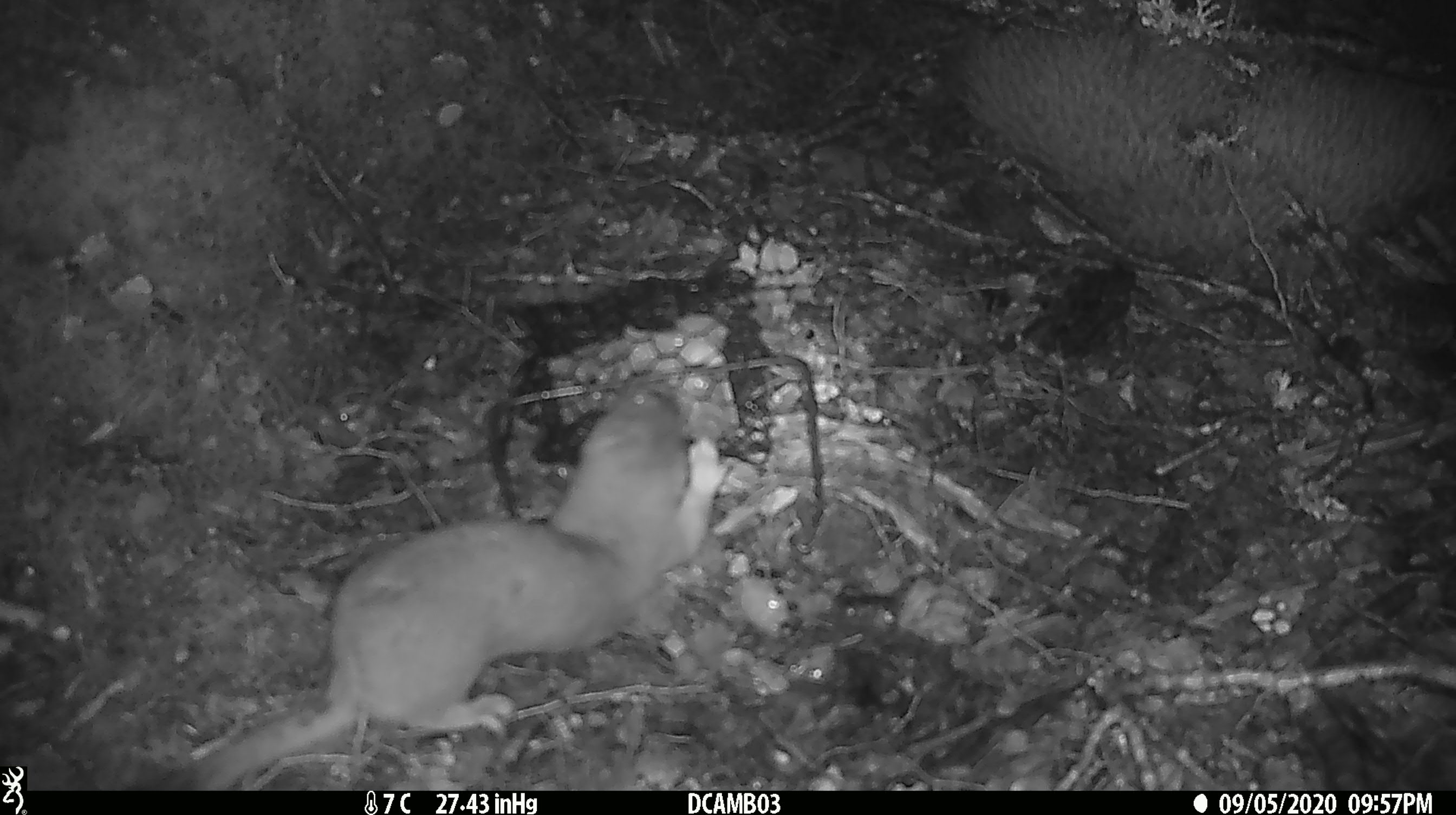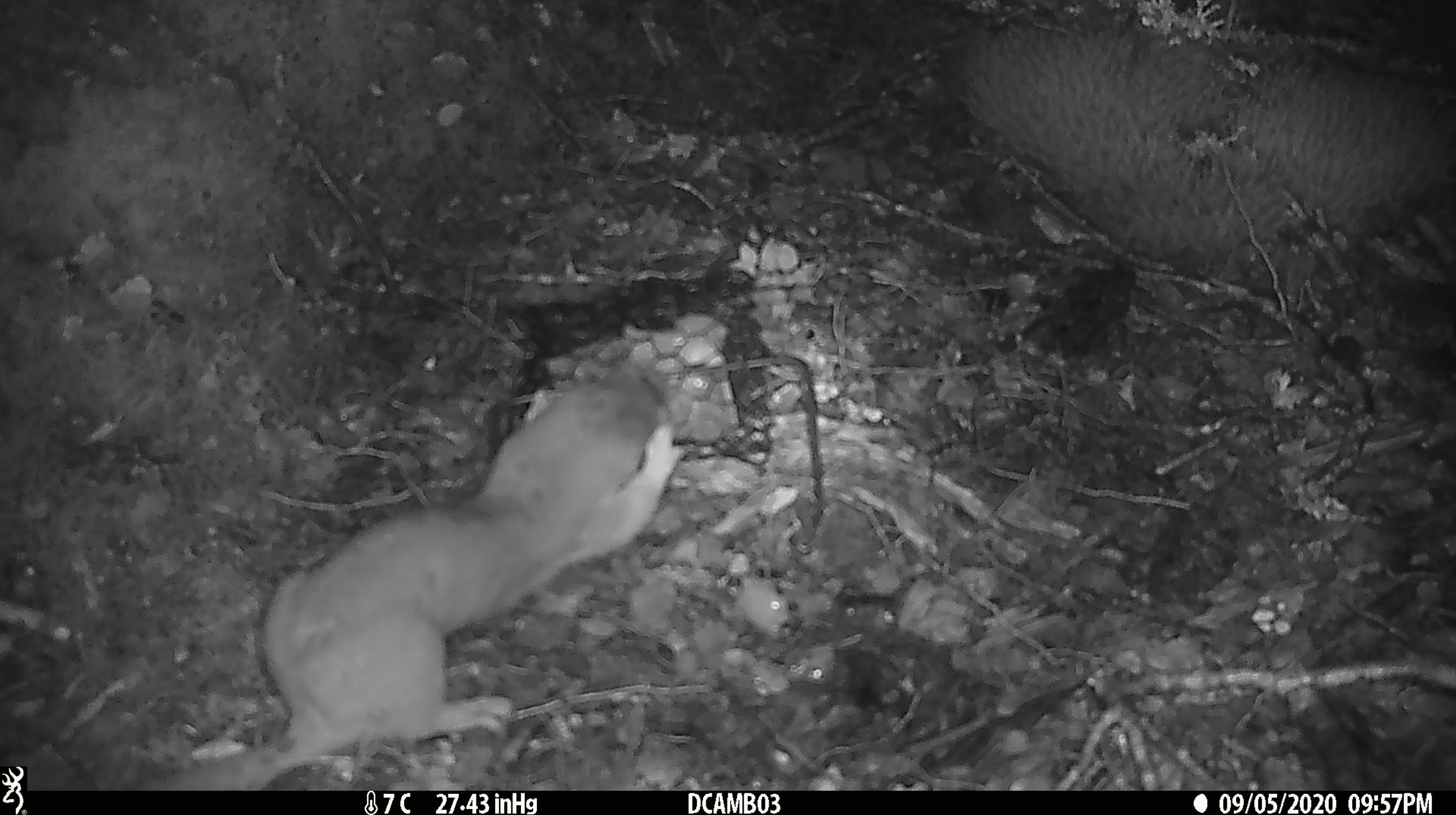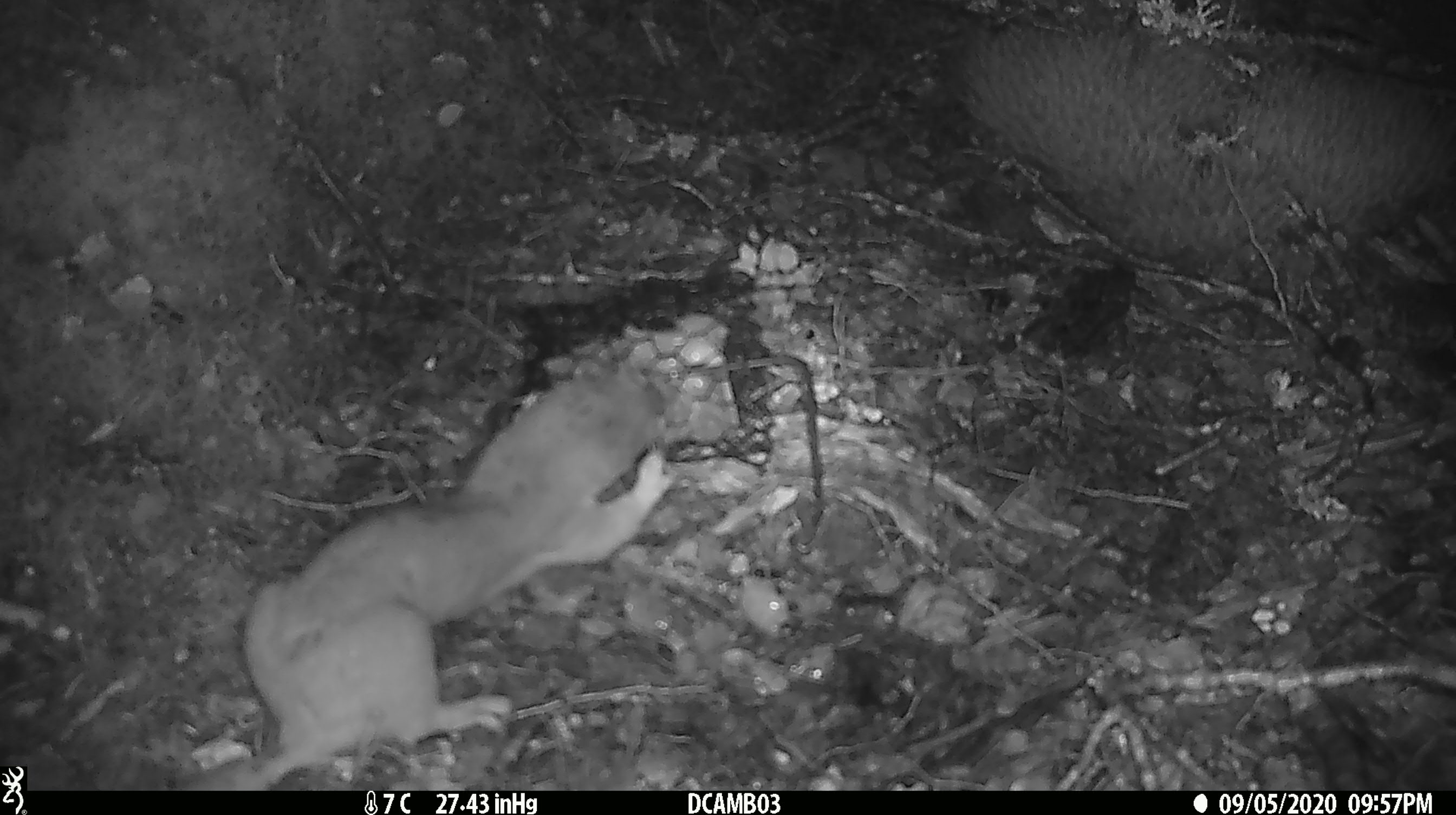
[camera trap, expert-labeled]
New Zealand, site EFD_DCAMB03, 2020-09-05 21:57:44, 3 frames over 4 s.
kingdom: Animalia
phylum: Chordata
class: Mammalia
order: Carnivora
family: Mustelidae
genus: Mustela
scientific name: Mustela erminea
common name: stoat